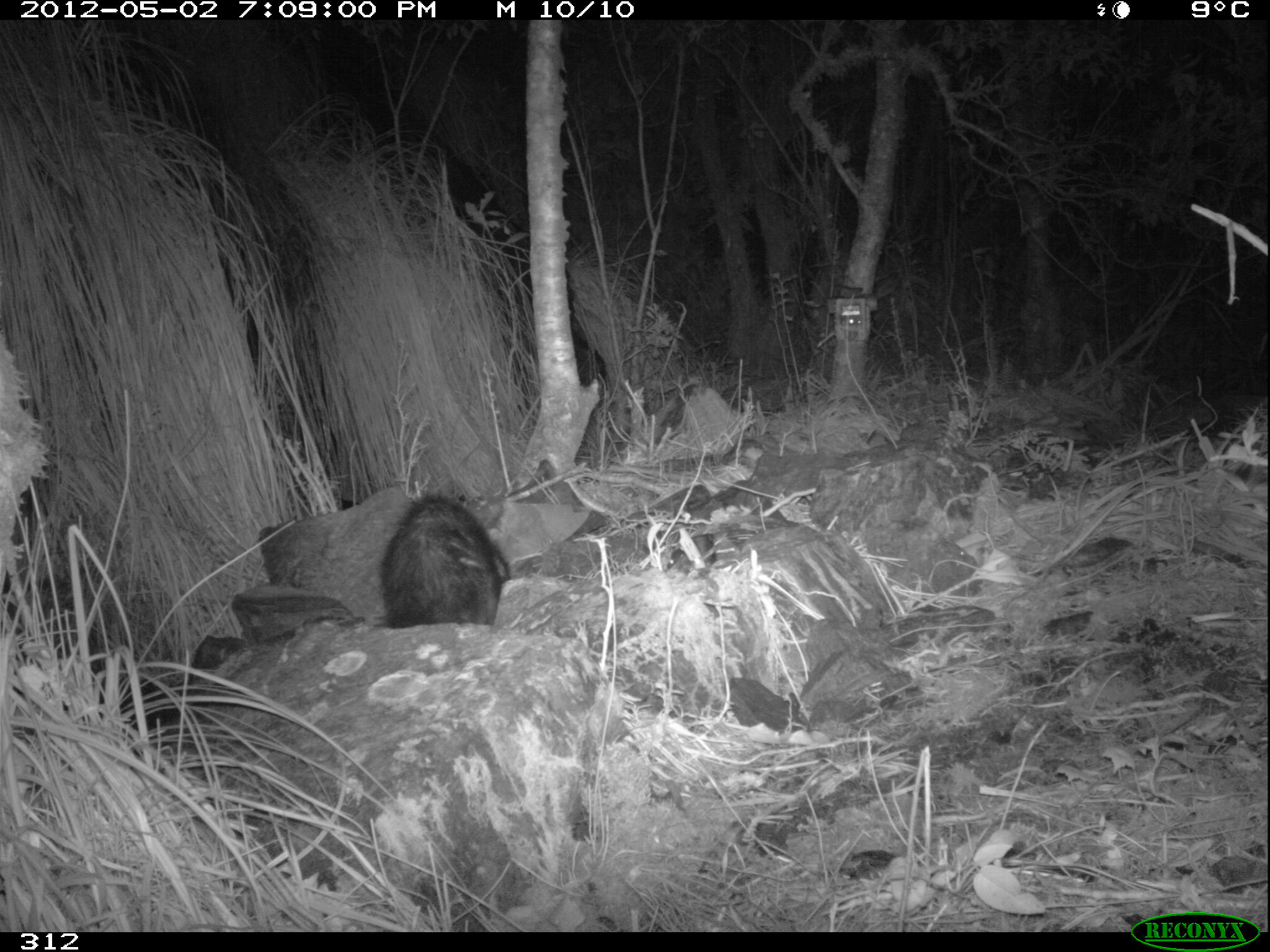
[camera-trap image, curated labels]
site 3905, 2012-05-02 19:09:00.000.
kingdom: Animalia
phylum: Chordata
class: Mammalia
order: Didelphimorphia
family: Didelphidae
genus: Didelphis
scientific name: Didelphis pernigra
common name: andean white-eared opossum